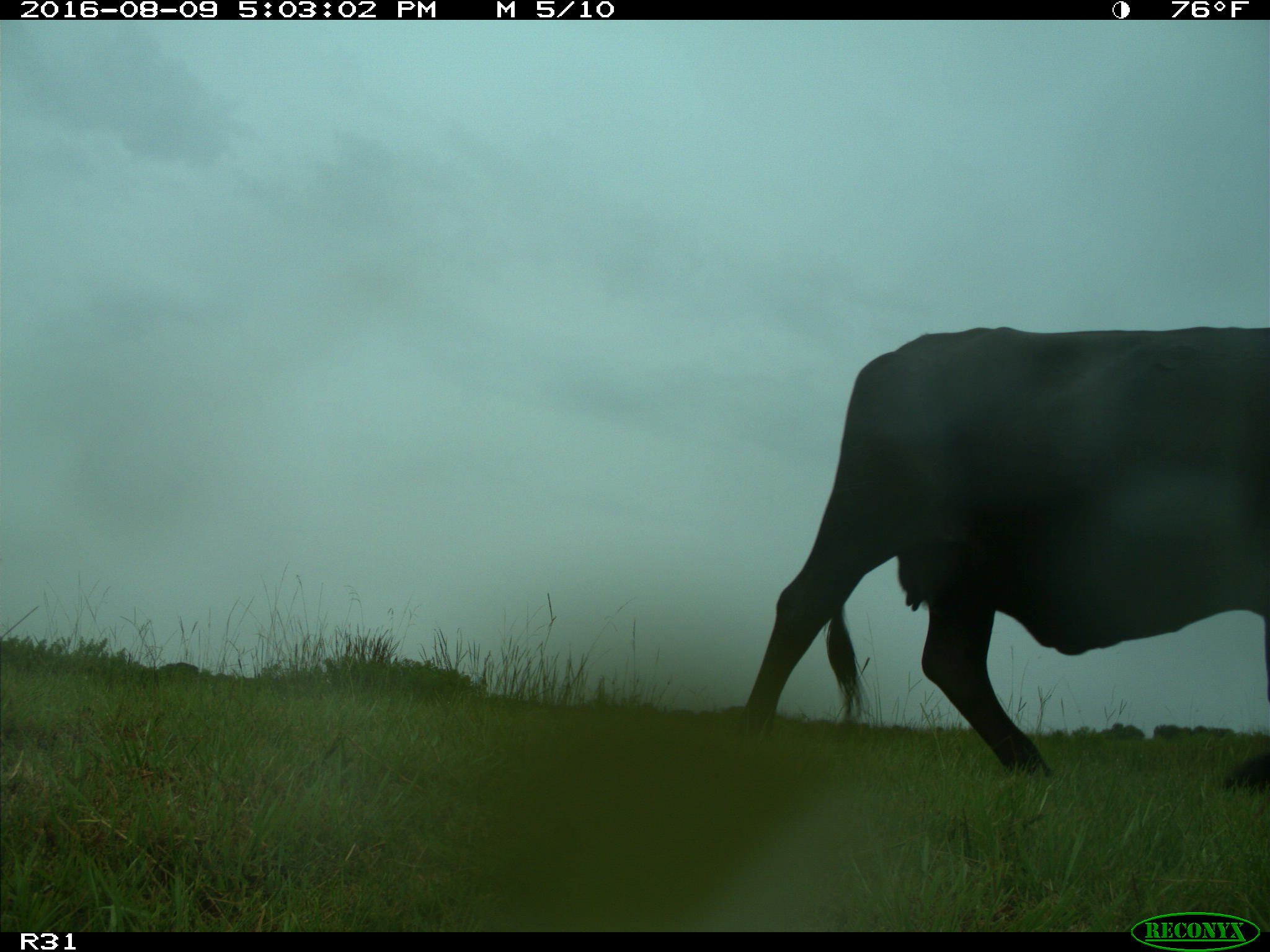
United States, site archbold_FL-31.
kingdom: Animalia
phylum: Chordata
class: Mammalia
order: Artiodactyla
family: Bovidae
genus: Bos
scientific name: Bos taurus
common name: domestic cow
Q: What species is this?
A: Bos taurus (domestic cow).